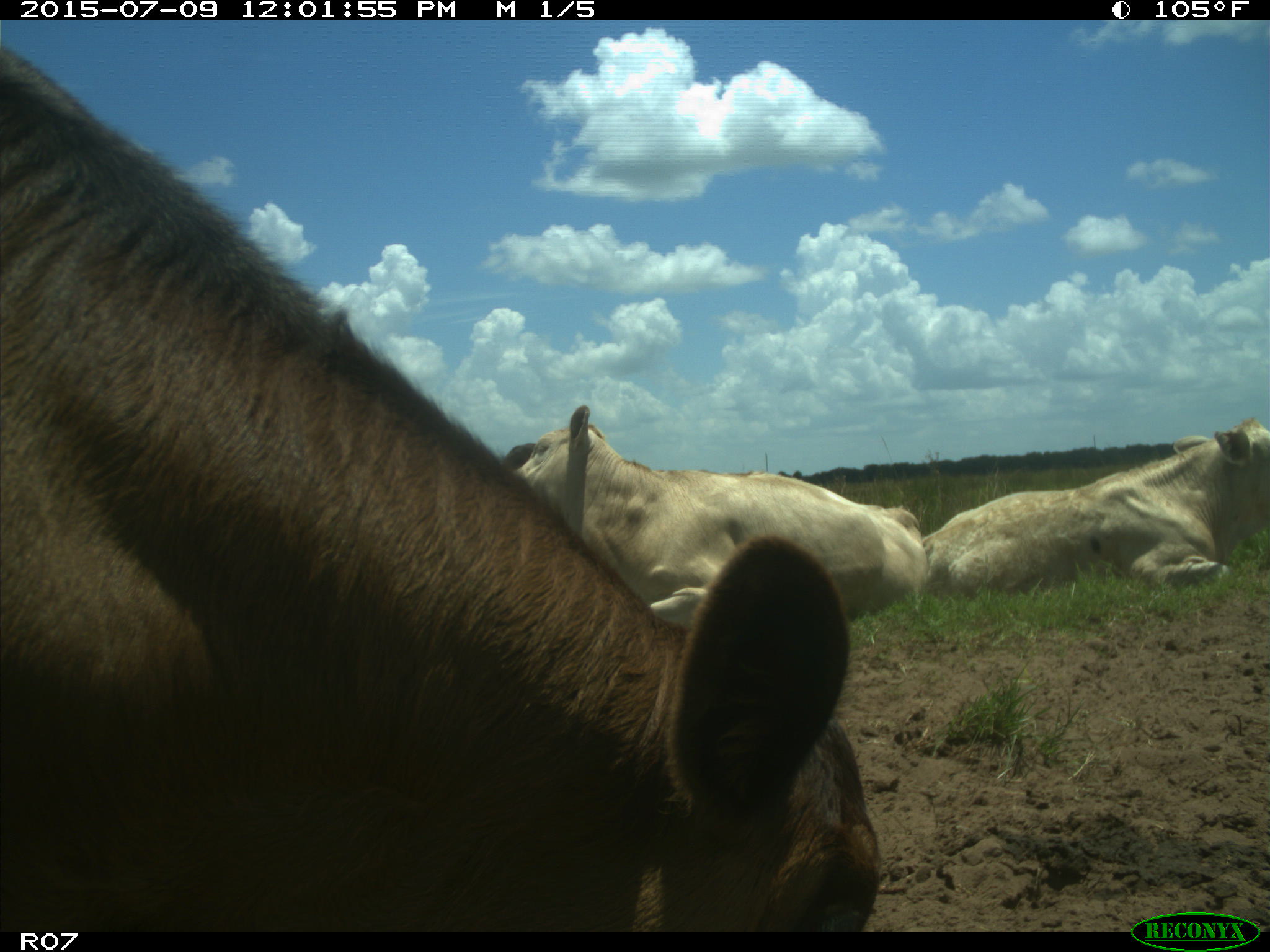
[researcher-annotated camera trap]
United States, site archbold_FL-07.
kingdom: Animalia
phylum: Chordata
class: Mammalia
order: Artiodactyla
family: Bovidae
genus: Bos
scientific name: Bos taurus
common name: domestic cow